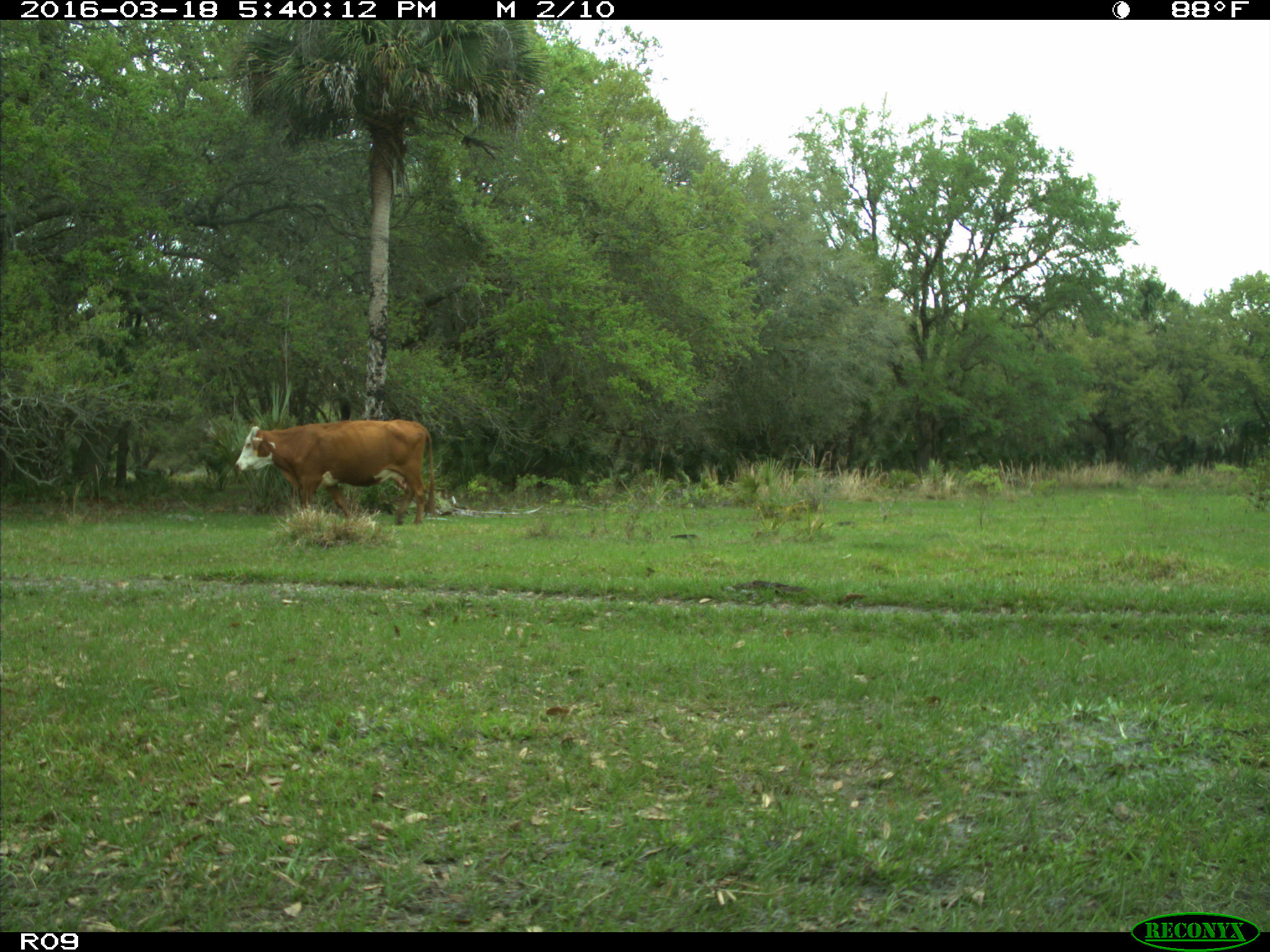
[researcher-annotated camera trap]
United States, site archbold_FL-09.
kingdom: Animalia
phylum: Chordata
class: Mammalia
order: Artiodactyla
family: Bovidae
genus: Bos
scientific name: Bos taurus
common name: domestic cow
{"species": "Bos taurus (domestic cow)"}